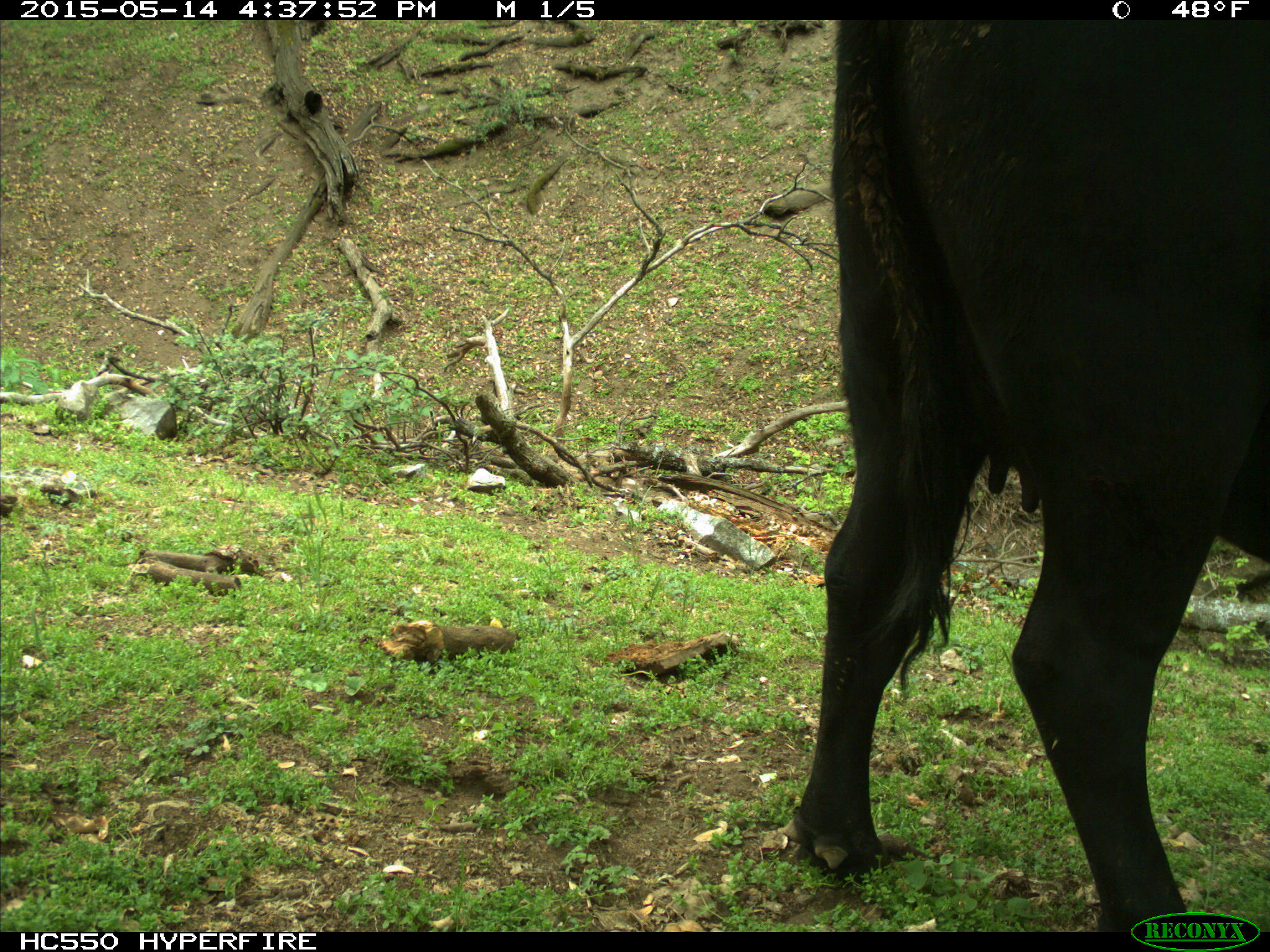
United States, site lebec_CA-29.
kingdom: Animalia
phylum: Chordata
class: Mammalia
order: Artiodactyla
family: Bovidae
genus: Bos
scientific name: Bos taurus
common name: domestic cow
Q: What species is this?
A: Bos taurus (domestic cow).